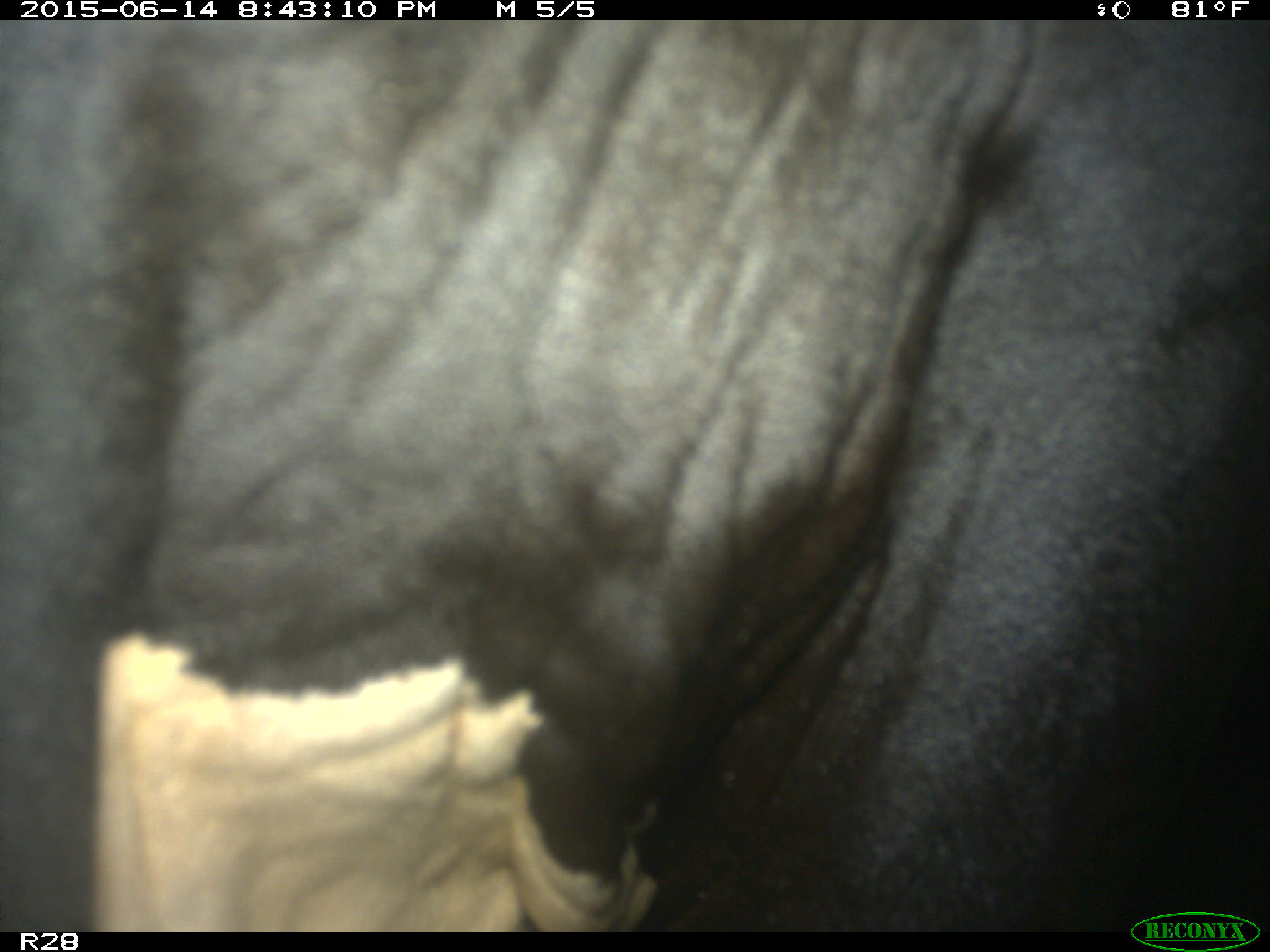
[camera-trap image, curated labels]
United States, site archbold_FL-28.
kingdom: Animalia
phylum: Chordata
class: Mammalia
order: Artiodactyla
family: Bovidae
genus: Bos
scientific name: Bos taurus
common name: domestic cow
Bos taurus (domestic cow).